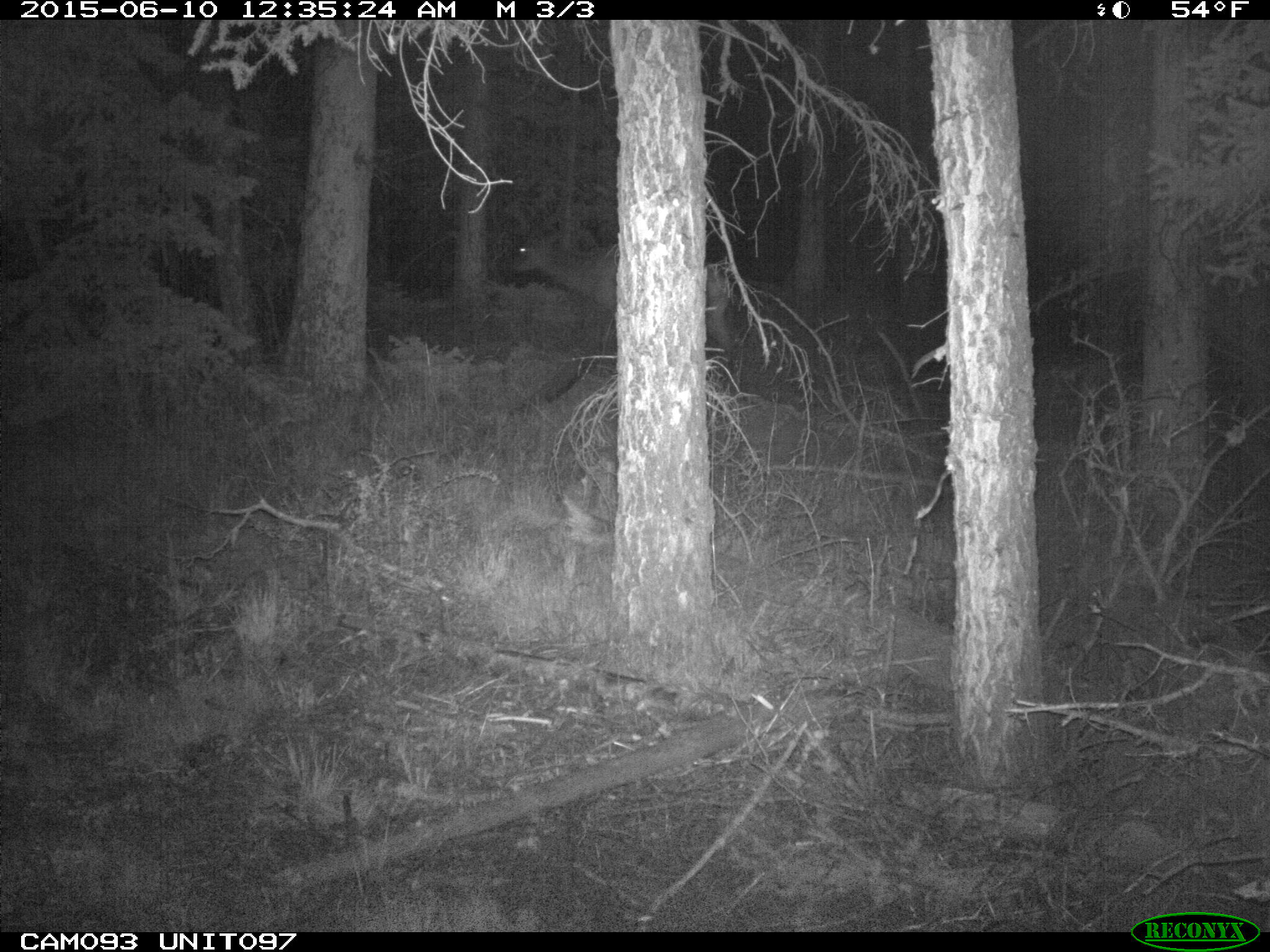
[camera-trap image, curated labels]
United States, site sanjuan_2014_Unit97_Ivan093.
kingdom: Animalia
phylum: Chordata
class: Mammalia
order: Artiodactyla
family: Cervidae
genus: Cervus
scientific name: Cervus elaphus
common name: red deer